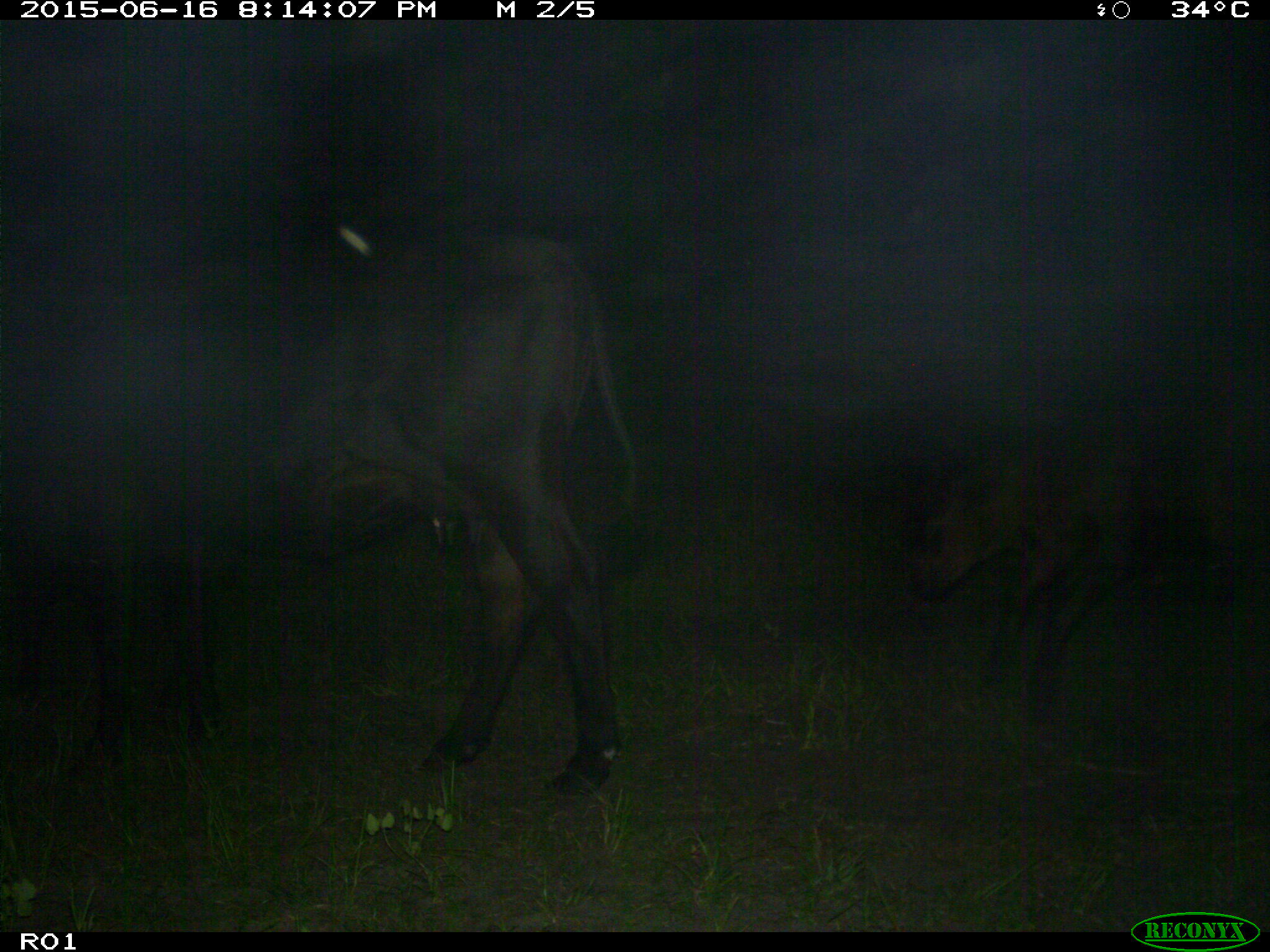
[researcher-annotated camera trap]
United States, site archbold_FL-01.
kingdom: Animalia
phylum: Chordata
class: Mammalia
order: Artiodactyla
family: Bovidae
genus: Bos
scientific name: Bos taurus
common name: domestic cow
Bos taurus (domestic cow).